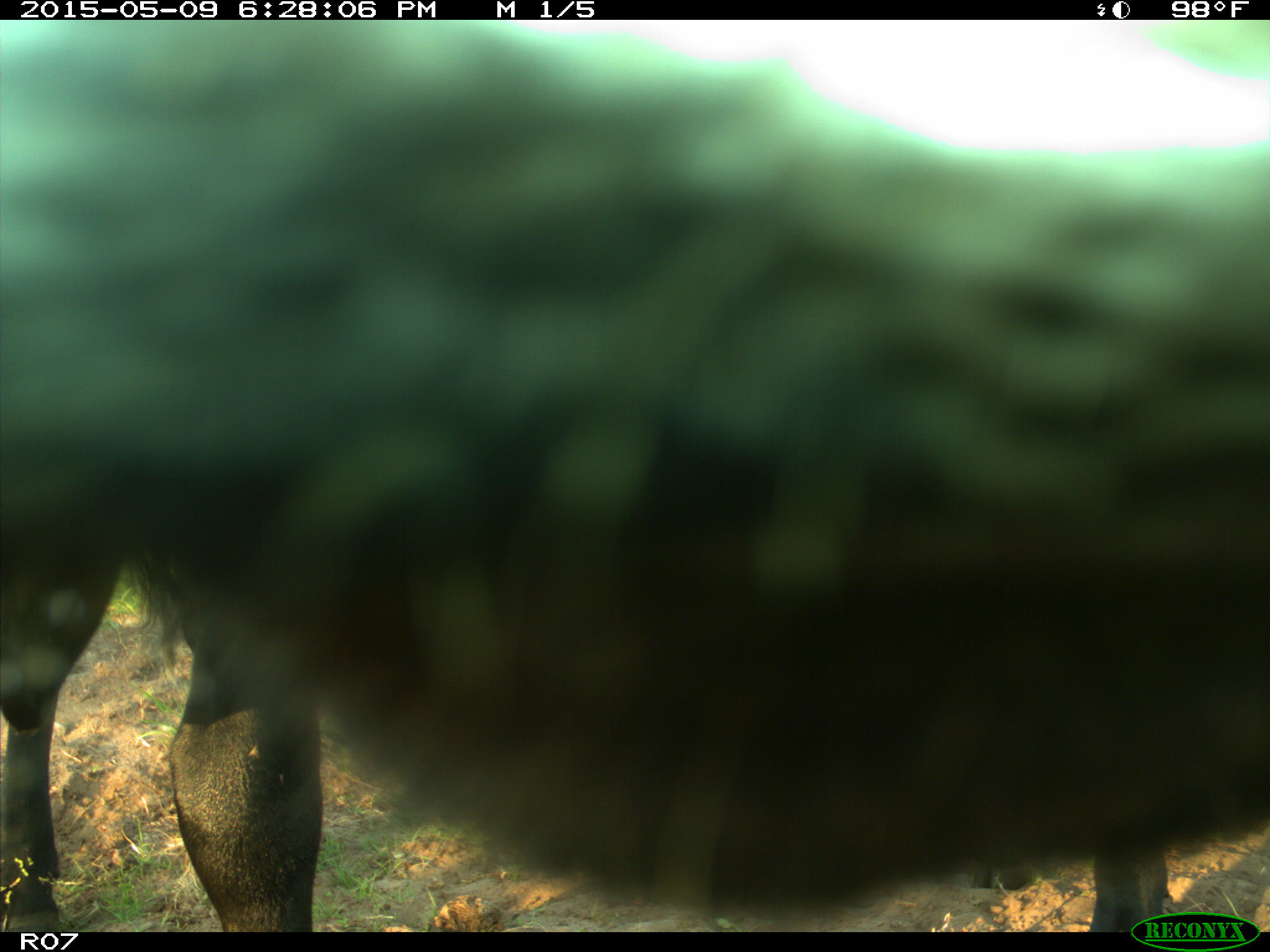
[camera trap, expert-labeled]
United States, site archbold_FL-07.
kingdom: Animalia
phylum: Chordata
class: Mammalia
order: Artiodactyla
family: Bovidae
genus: Bos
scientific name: Bos taurus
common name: domestic cow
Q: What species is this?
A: Bos taurus (domestic cow).